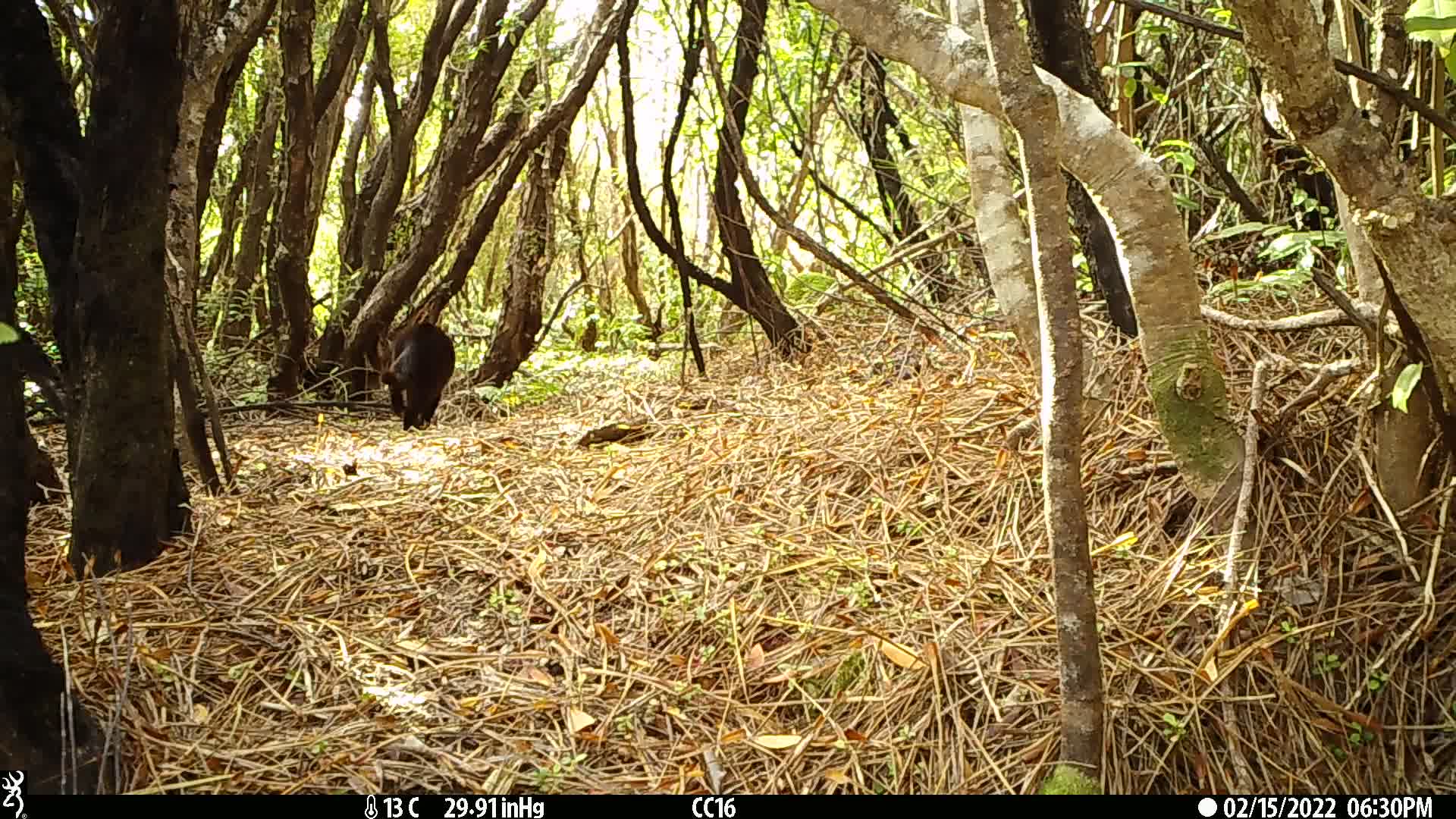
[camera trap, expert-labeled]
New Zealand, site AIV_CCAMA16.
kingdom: Animalia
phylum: Chordata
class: Mammalia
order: Carnivora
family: Felidae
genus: Felis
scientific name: Felis catus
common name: domestic cat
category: cat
Cat (domestic cat) (Felis catus).